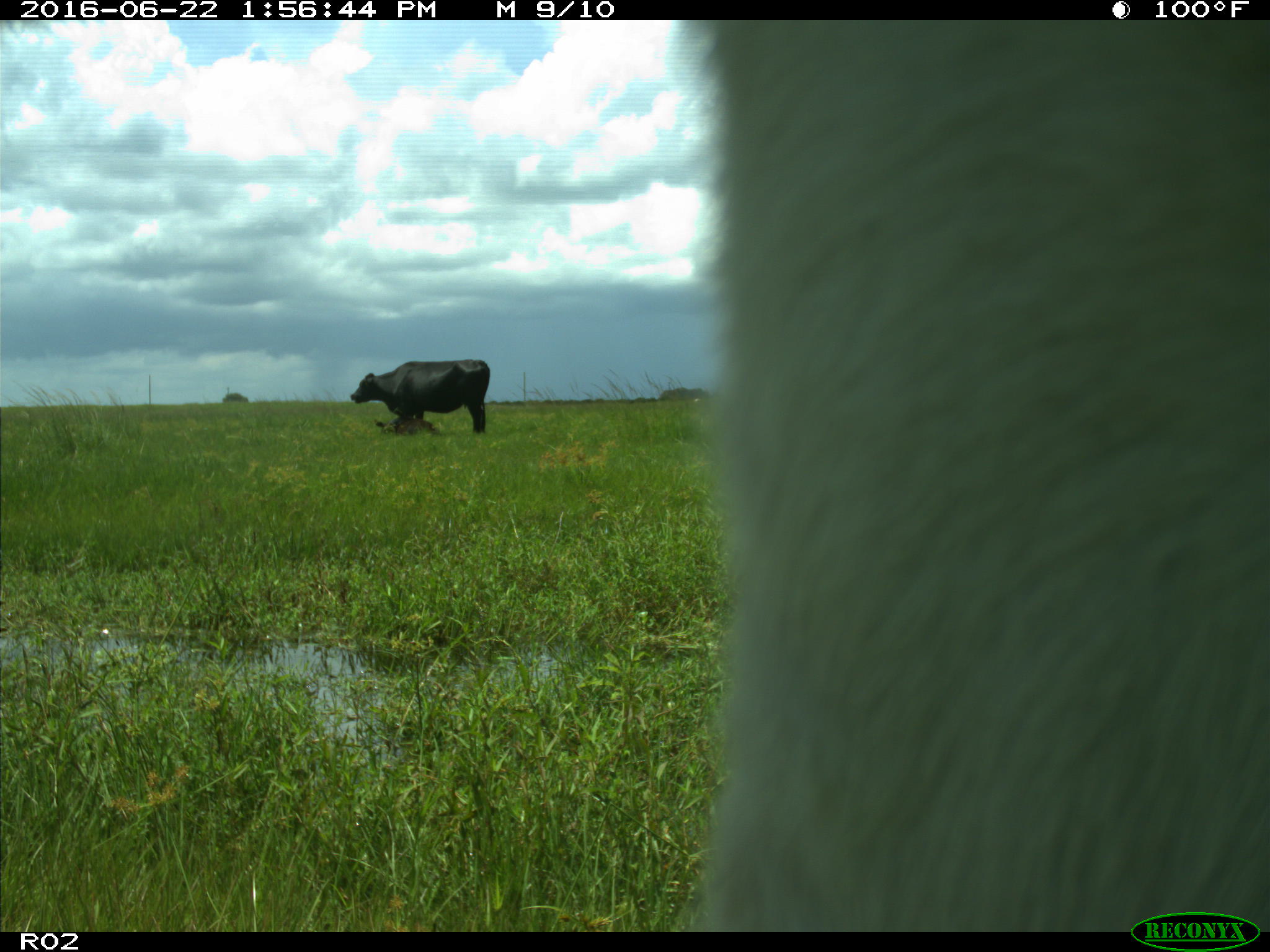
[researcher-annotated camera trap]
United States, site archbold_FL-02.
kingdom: Animalia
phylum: Chordata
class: Mammalia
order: Artiodactyla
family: Bovidae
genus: Bos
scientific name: Bos taurus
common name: domestic cow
Bos taurus (domestic cow).